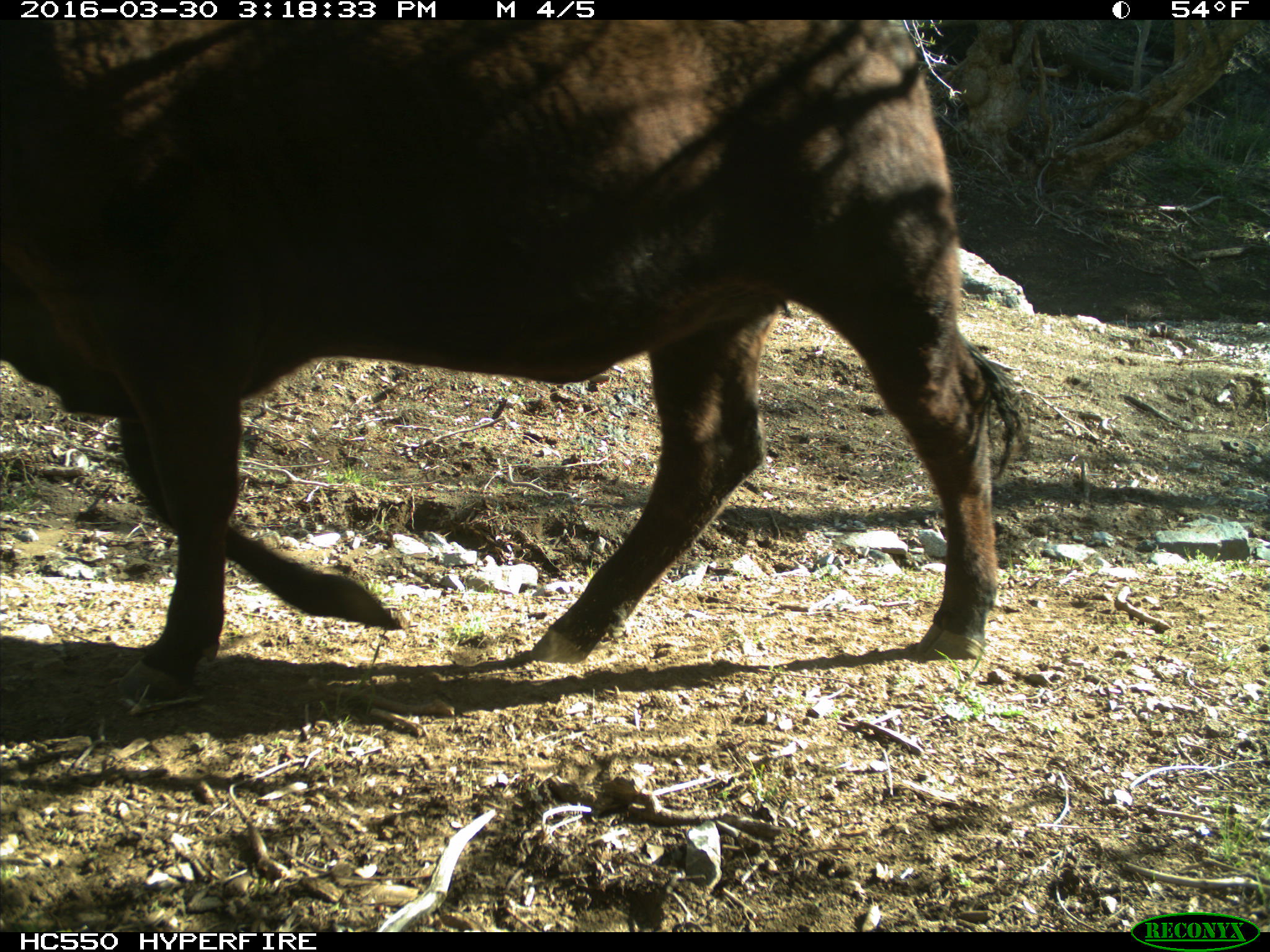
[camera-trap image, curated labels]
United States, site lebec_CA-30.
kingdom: Animalia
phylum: Chordata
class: Mammalia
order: Artiodactyla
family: Bovidae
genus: Bos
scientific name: Bos taurus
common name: domestic cow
Bos taurus (domestic cow).